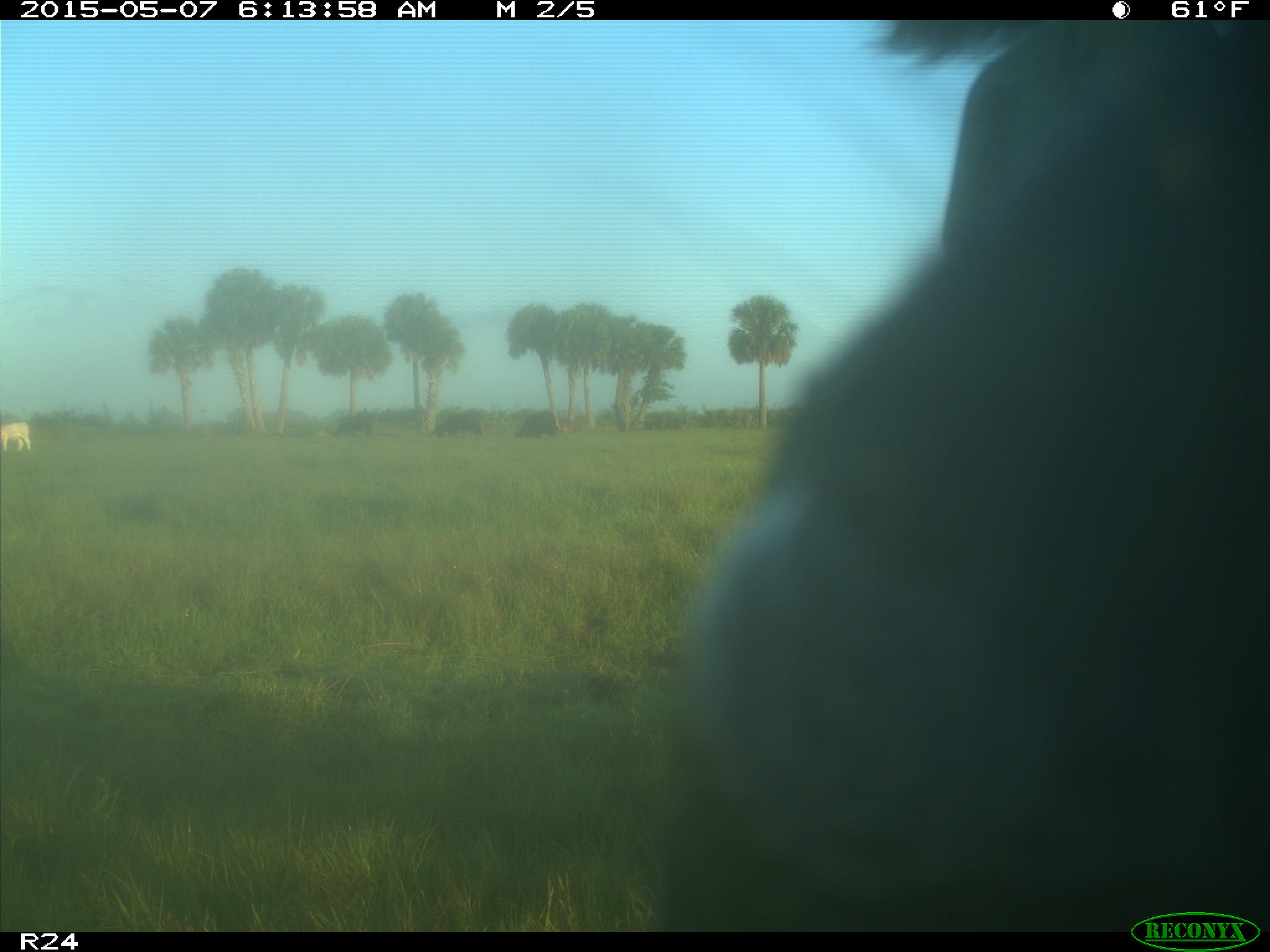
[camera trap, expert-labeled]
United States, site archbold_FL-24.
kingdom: Animalia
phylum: Chordata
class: Mammalia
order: Artiodactyla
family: Bovidae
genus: Bos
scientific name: Bos taurus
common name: domestic cow